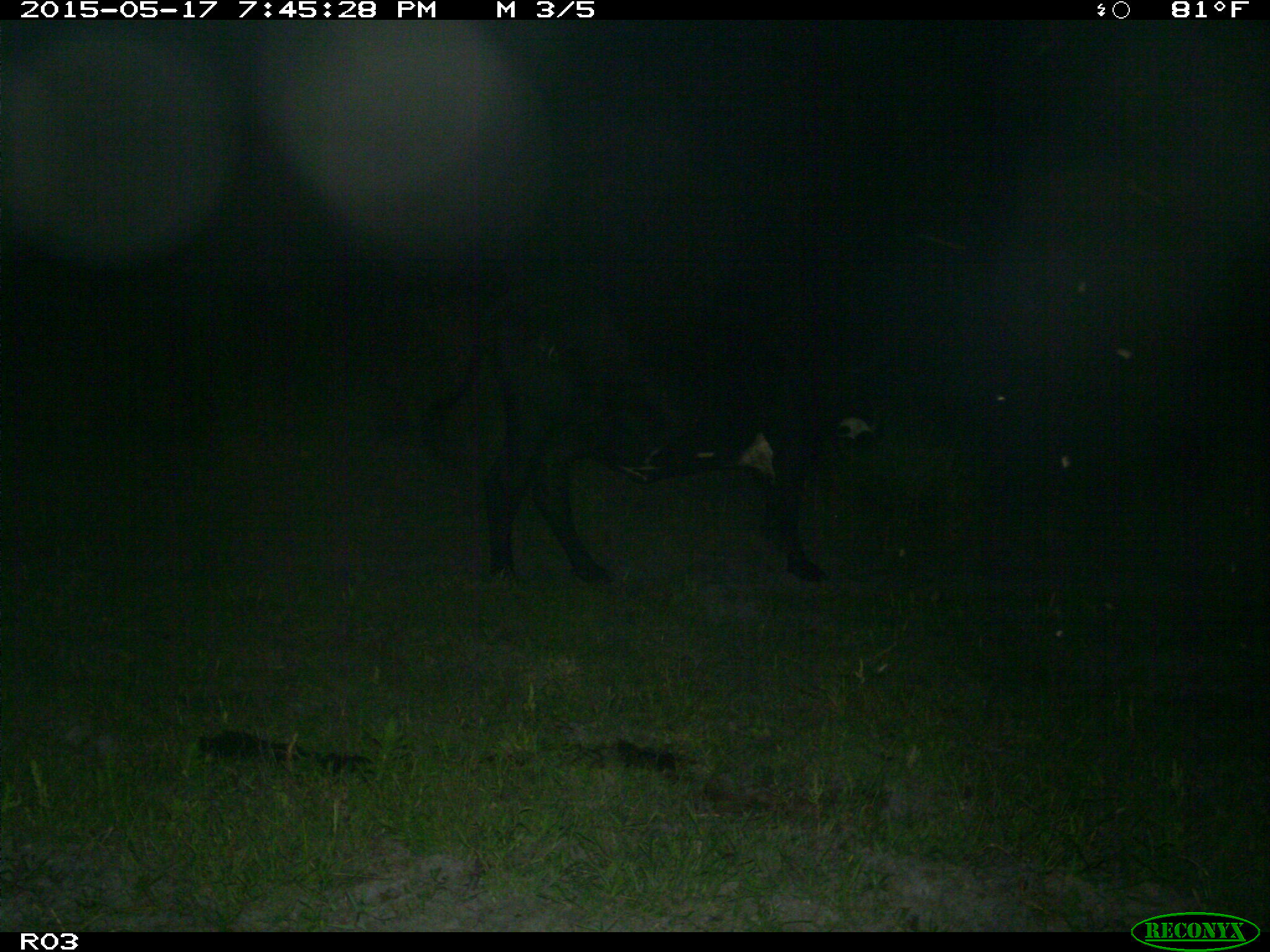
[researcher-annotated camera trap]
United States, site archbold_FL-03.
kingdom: Animalia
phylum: Chordata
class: Mammalia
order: Artiodactyla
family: Bovidae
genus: Bos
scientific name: Bos taurus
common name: domestic cow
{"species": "Bos taurus (domestic cow)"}